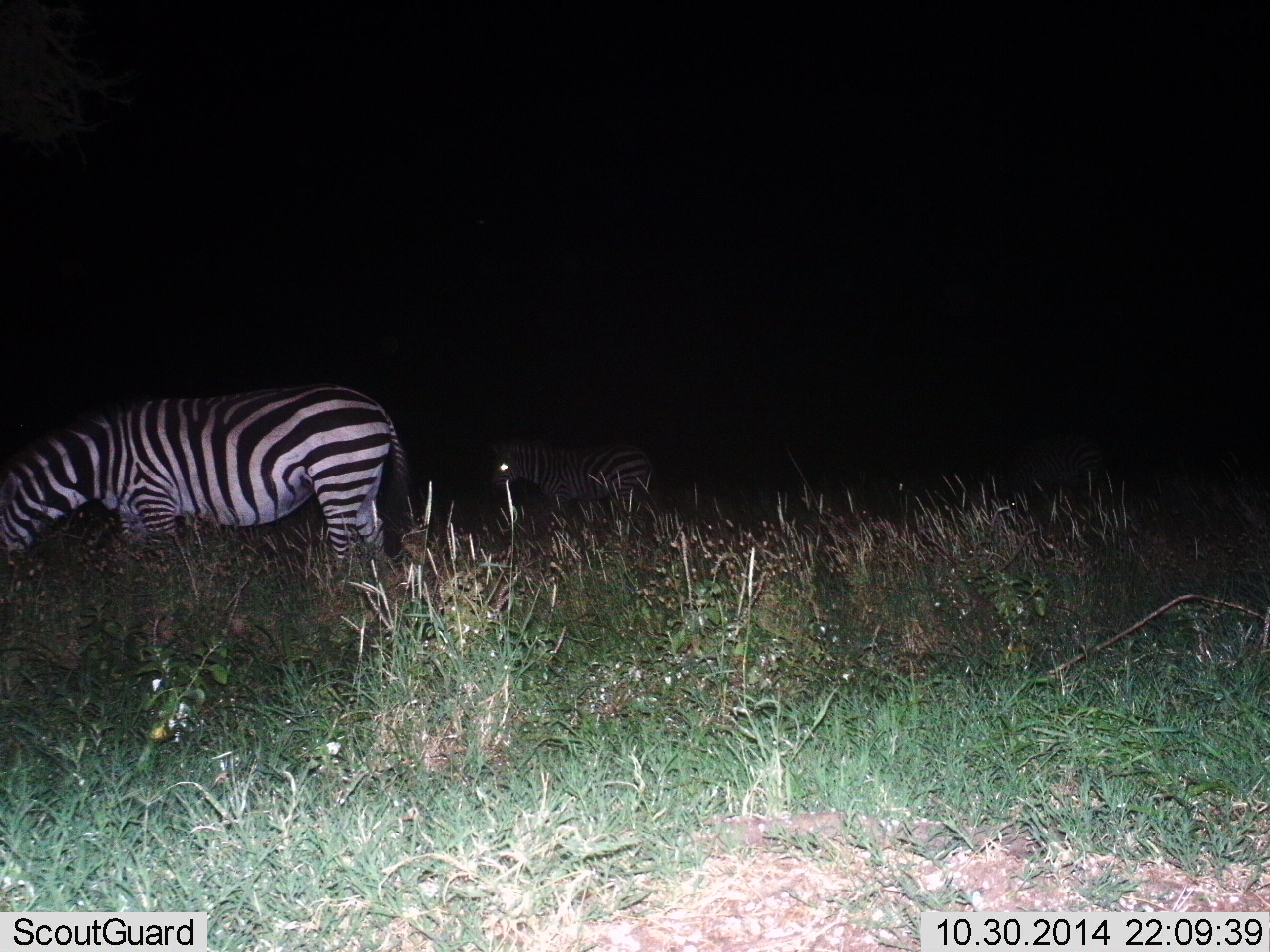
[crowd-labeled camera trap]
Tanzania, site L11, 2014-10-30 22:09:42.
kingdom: Animalia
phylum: Chordata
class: Mammalia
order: Perissodactyla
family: Equidae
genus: Equus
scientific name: Equus quagga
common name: plains zebra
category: zebra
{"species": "zebra (plains zebra) (Equus quagga)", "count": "2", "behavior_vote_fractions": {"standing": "80%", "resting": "0%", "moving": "0%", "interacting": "0%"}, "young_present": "10%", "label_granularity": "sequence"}